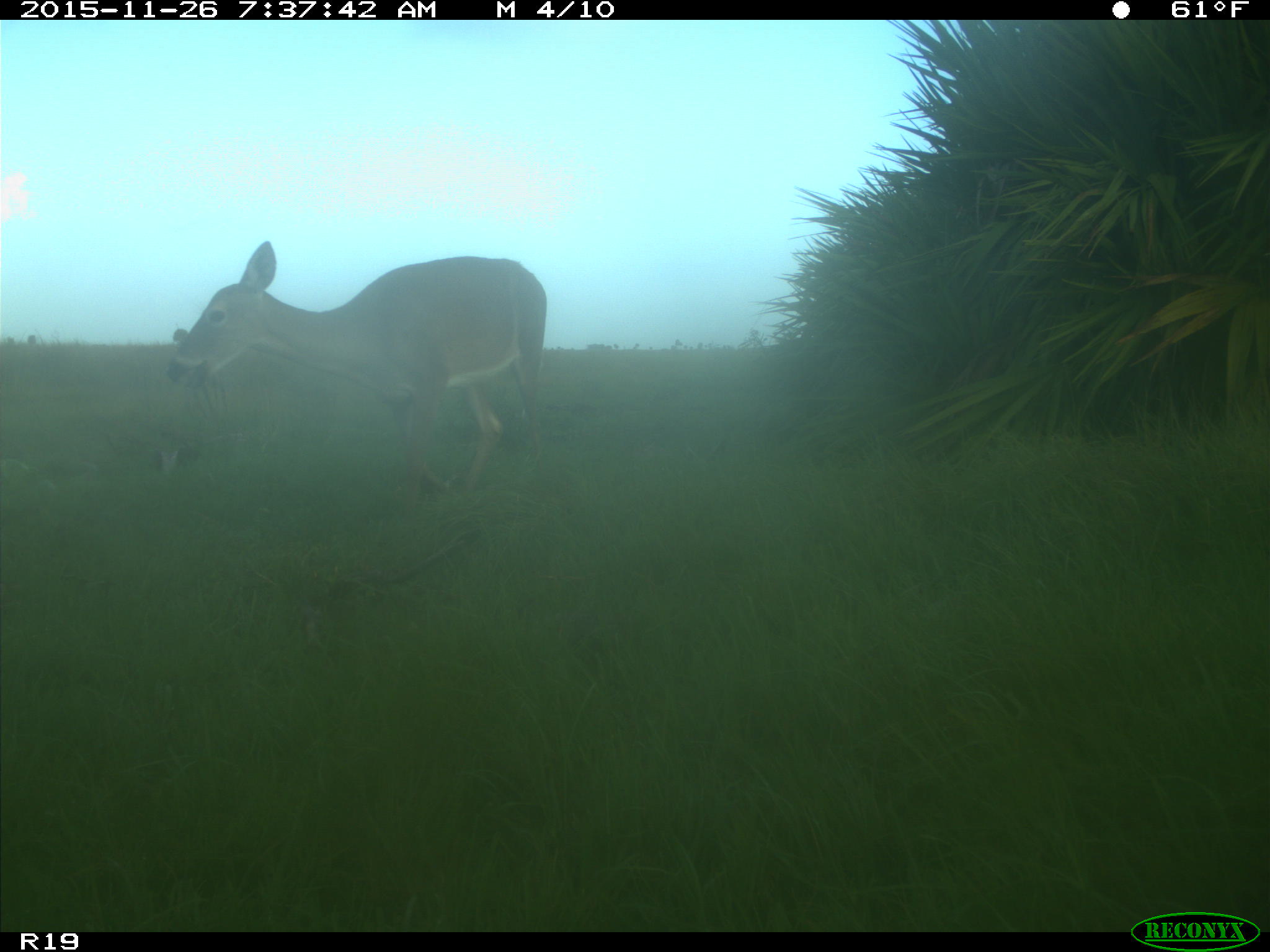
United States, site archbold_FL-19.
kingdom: Animalia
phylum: Chordata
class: Mammalia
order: Artiodactyla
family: Cervidae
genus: Odocoileus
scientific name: Odocoileus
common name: deer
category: unidentified deer